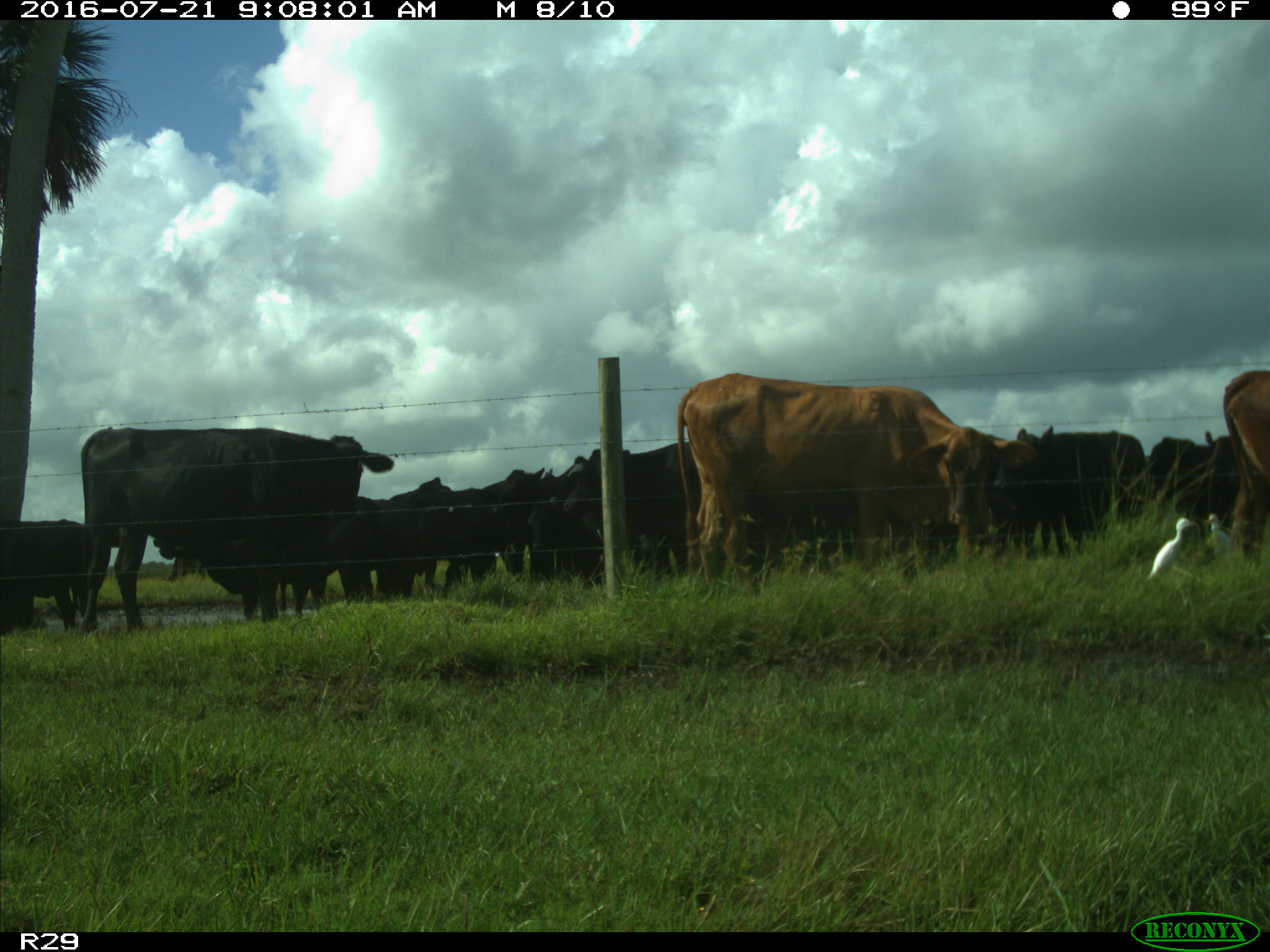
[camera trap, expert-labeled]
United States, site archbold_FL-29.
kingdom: Animalia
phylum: Chordata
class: Mammalia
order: Artiodactyla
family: Bovidae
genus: Bos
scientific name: Bos taurus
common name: domestic cow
Bos taurus (domestic cow).